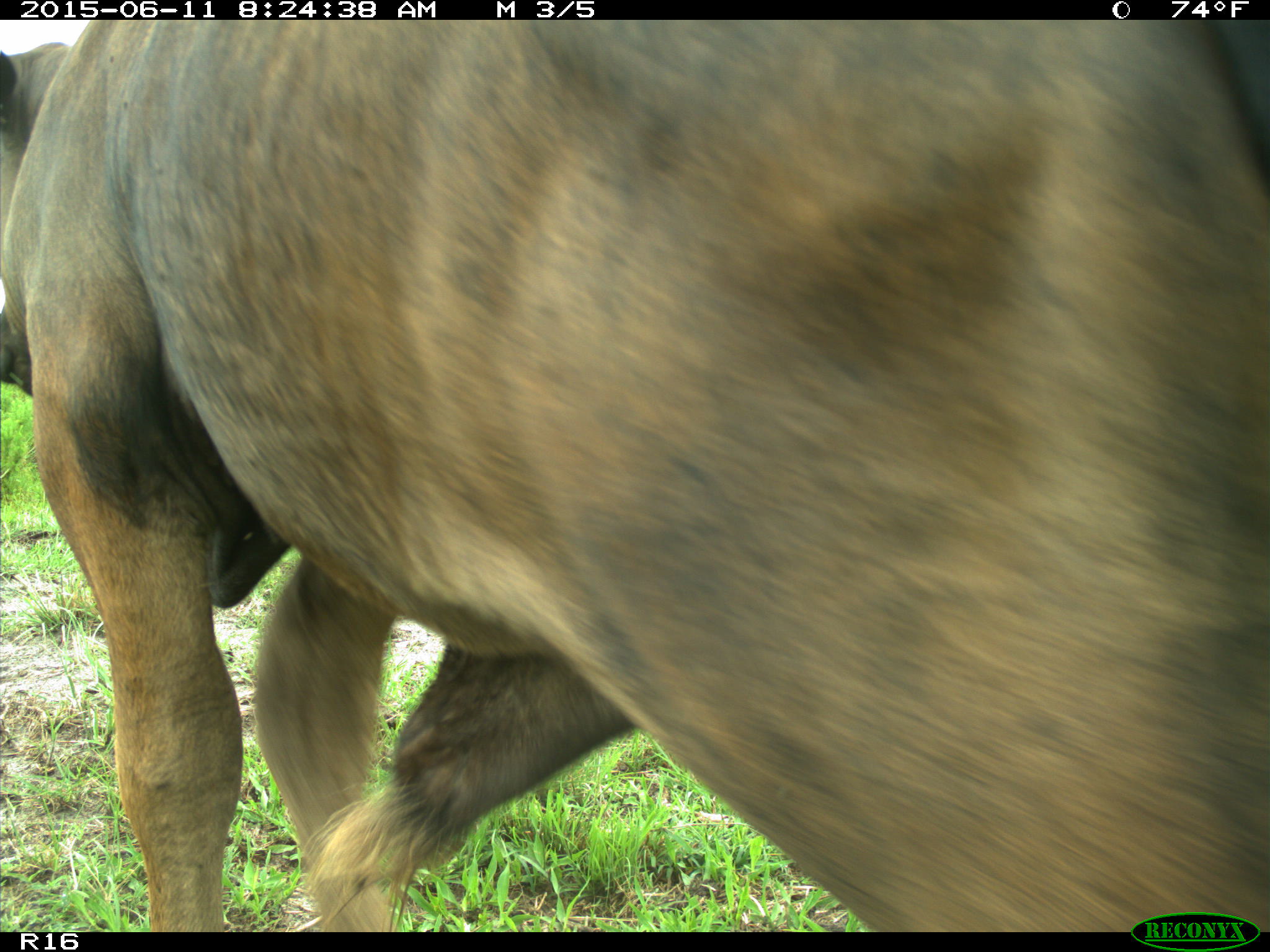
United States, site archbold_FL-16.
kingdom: Animalia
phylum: Chordata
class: Mammalia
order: Artiodactyla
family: Bovidae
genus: Bos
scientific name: Bos taurus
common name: domestic cow